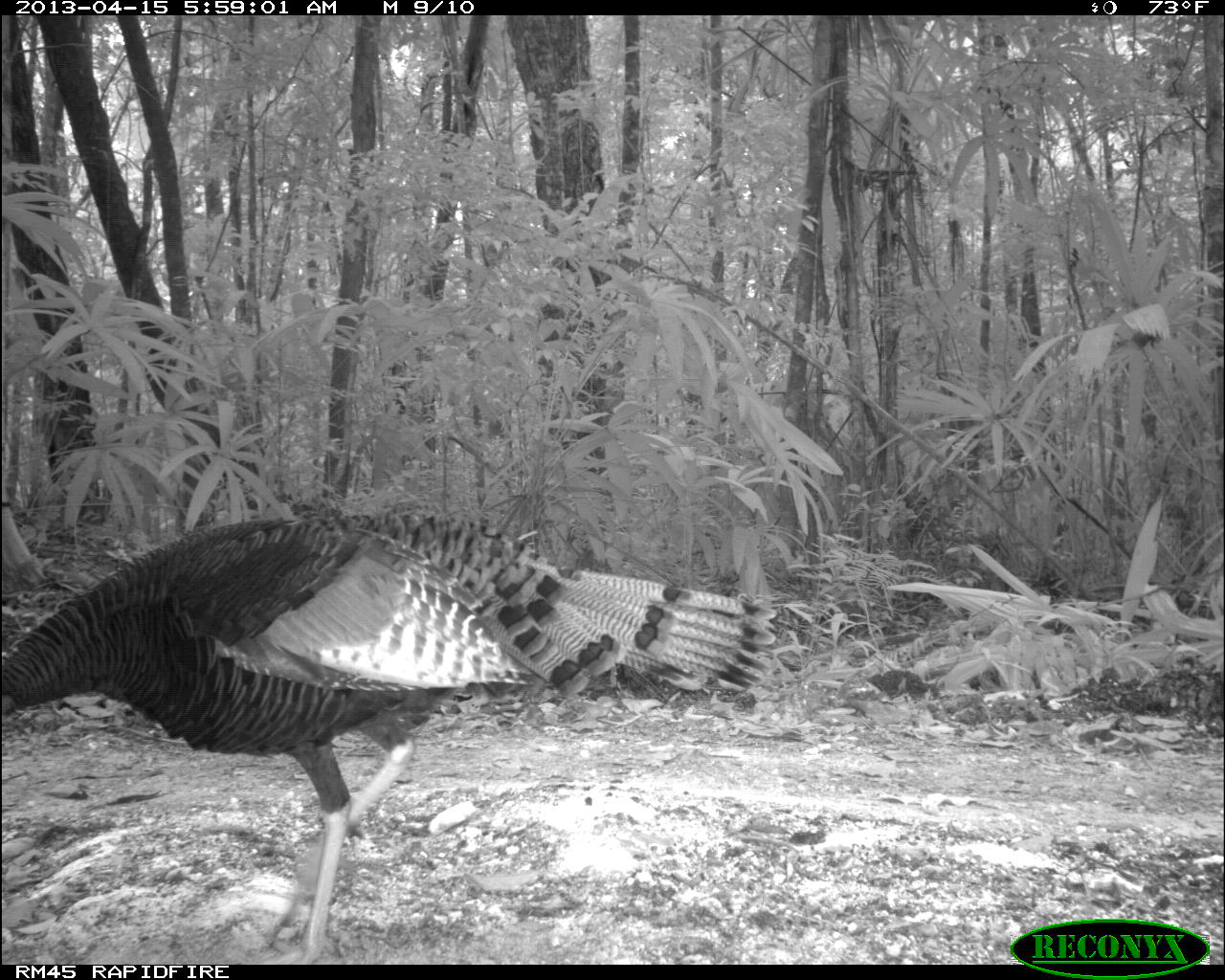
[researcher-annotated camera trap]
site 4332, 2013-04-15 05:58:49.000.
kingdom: Animalia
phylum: Chordata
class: Aves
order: Galliformes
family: Phasianidae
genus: Meleagris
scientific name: Meleagris ocellata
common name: ocellated turkey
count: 1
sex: male